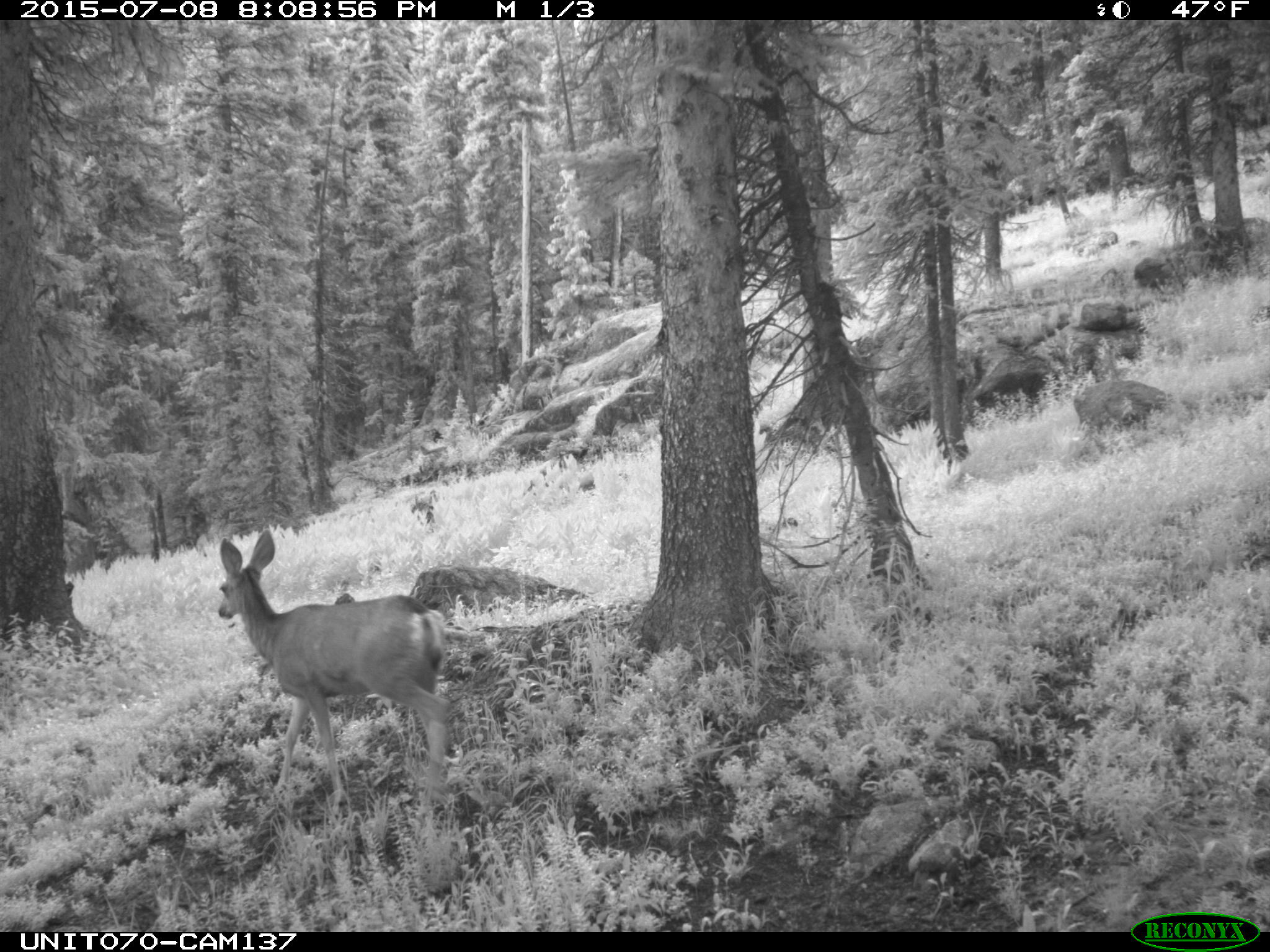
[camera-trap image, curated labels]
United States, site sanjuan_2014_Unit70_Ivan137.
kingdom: Animalia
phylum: Chordata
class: Mammalia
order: Artiodactyla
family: Cervidae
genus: Odocoileus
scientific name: Odocoileus hemionus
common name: mule deer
Odocoileus hemionus (mule deer).